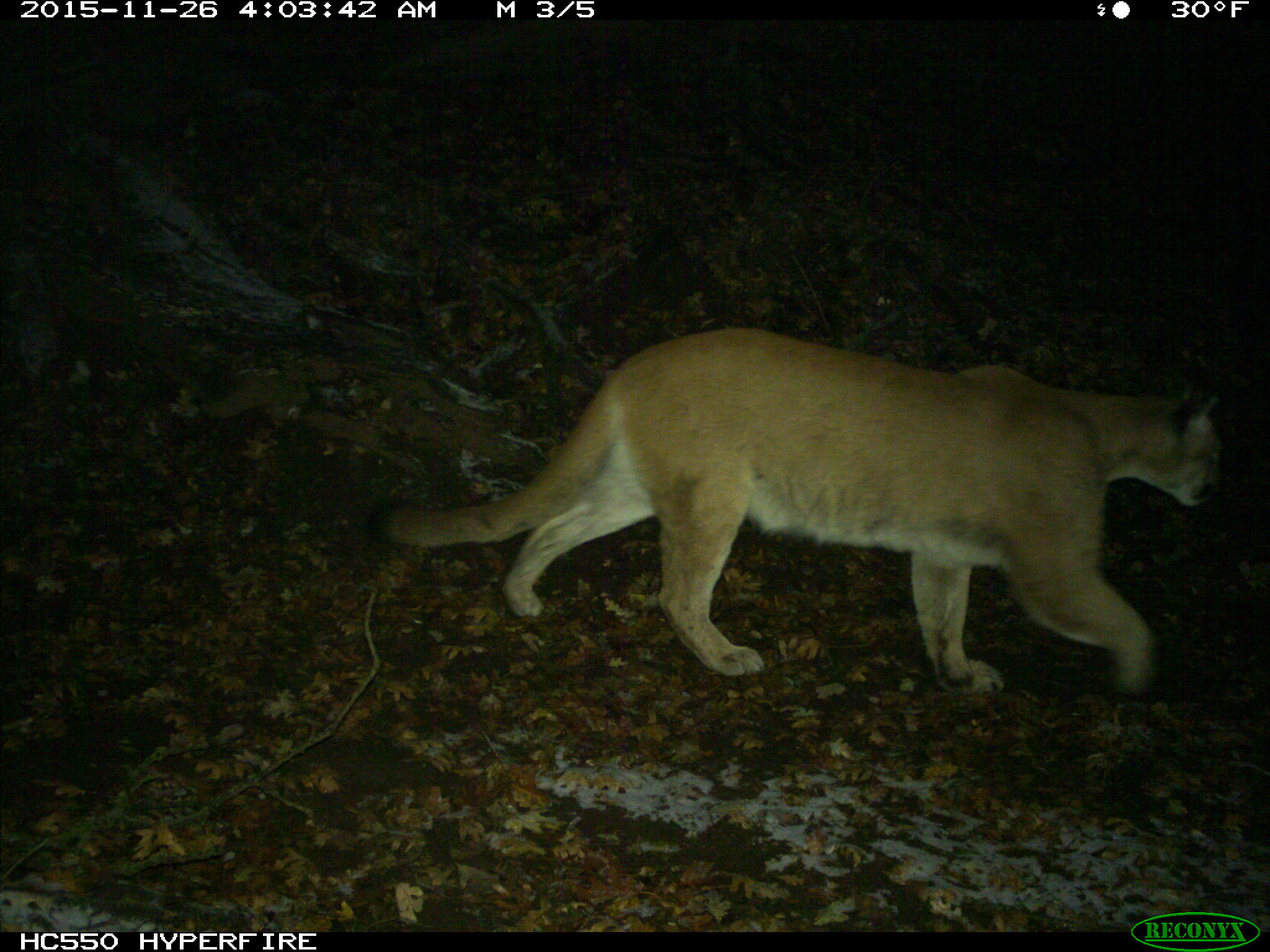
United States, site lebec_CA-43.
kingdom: Animalia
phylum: Chordata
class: Mammalia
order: Carnivora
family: Felidae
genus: Puma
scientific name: Puma concolor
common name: mountain lion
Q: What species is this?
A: Puma concolor (mountain lion).